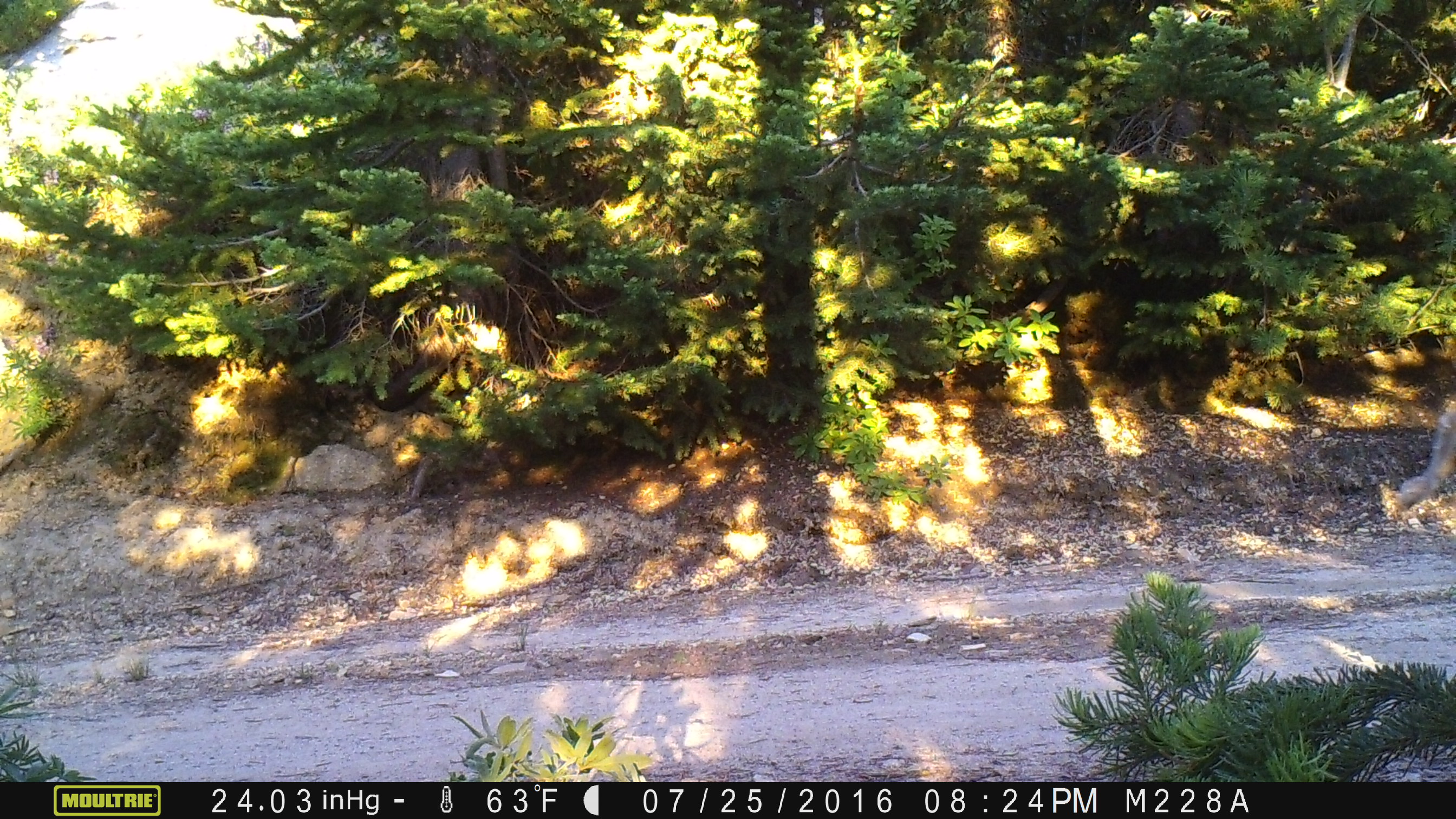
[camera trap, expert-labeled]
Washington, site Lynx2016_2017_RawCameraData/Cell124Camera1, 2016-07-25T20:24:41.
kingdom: Animalia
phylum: Chordata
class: Mammalia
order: Carnivora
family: Canidae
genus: Canis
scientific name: Canis latrans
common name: coyote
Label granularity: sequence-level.